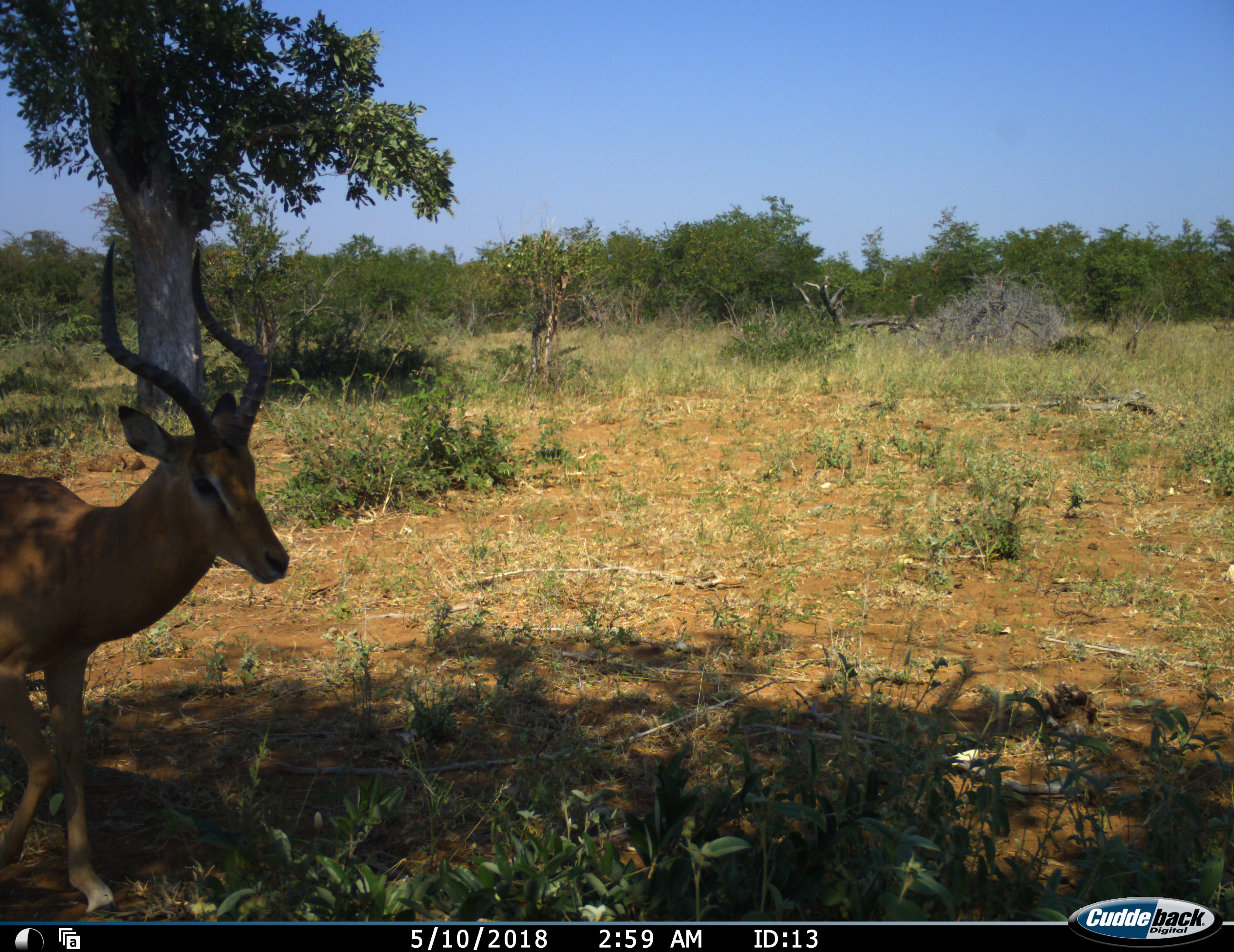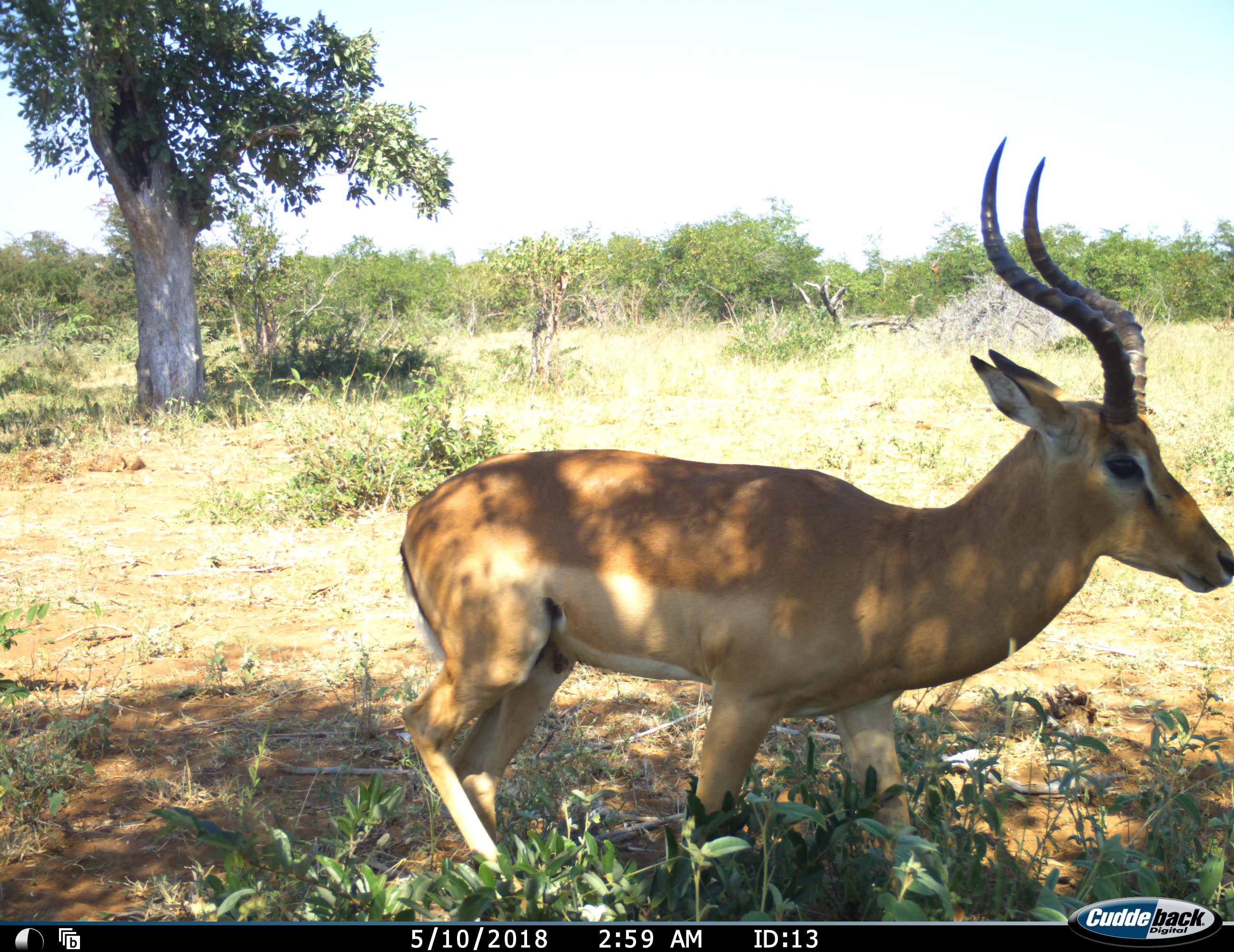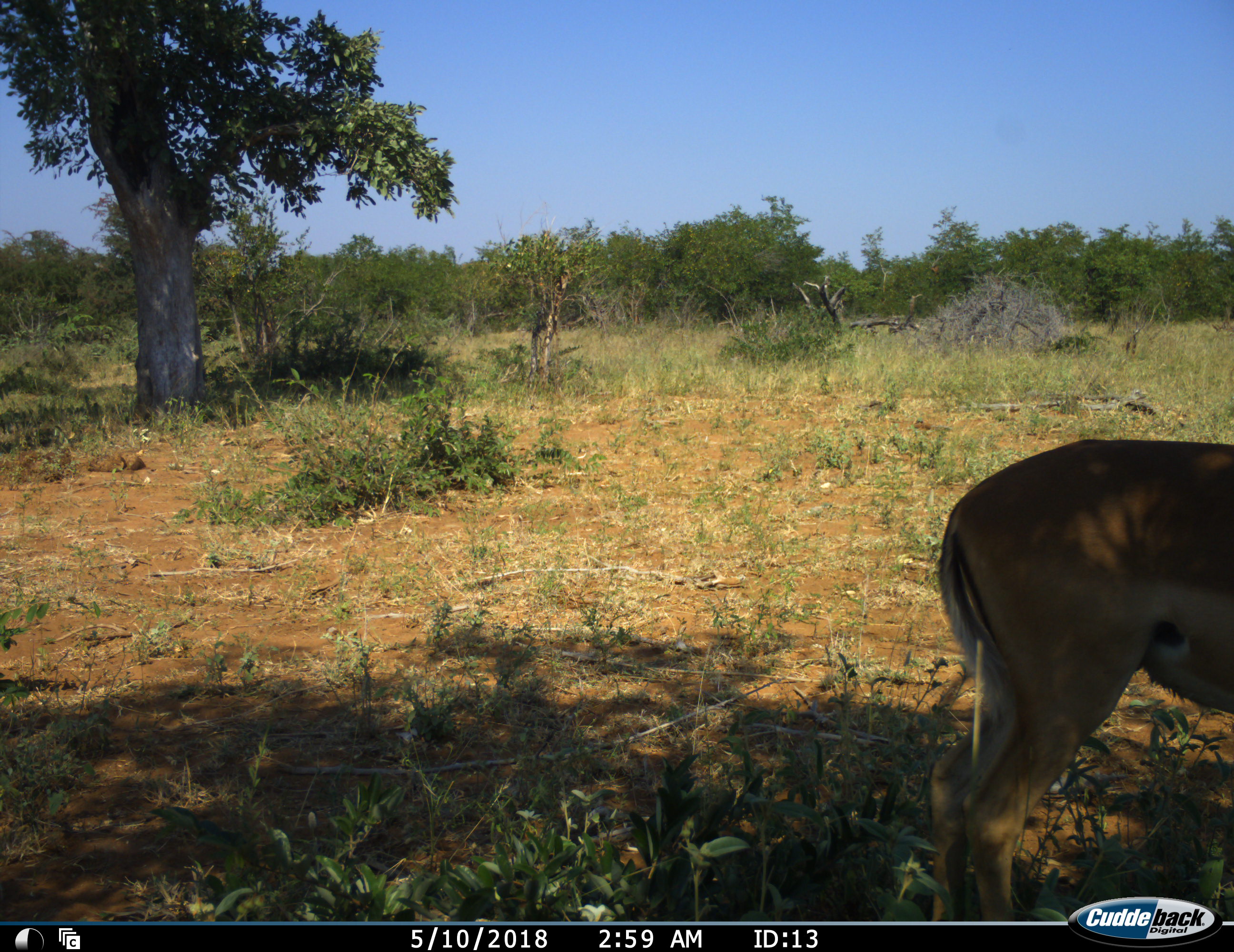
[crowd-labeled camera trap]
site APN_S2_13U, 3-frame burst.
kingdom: Animalia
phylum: Chordata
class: Mammalia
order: Artiodactyla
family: Bovidae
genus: Aepyceros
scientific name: Aepyceros melampus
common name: impala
Impala (Aepyceros melampus), count 1. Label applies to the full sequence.